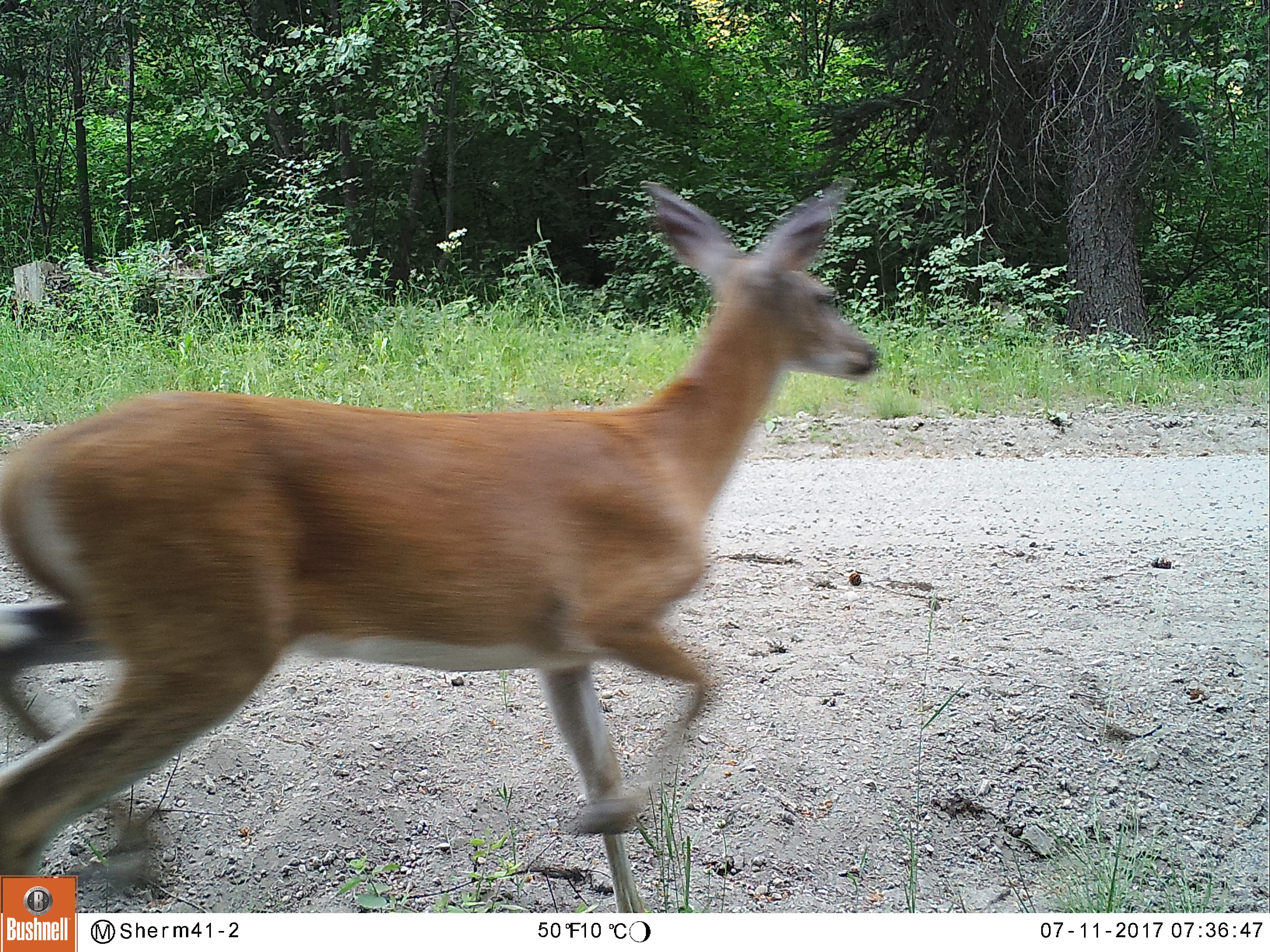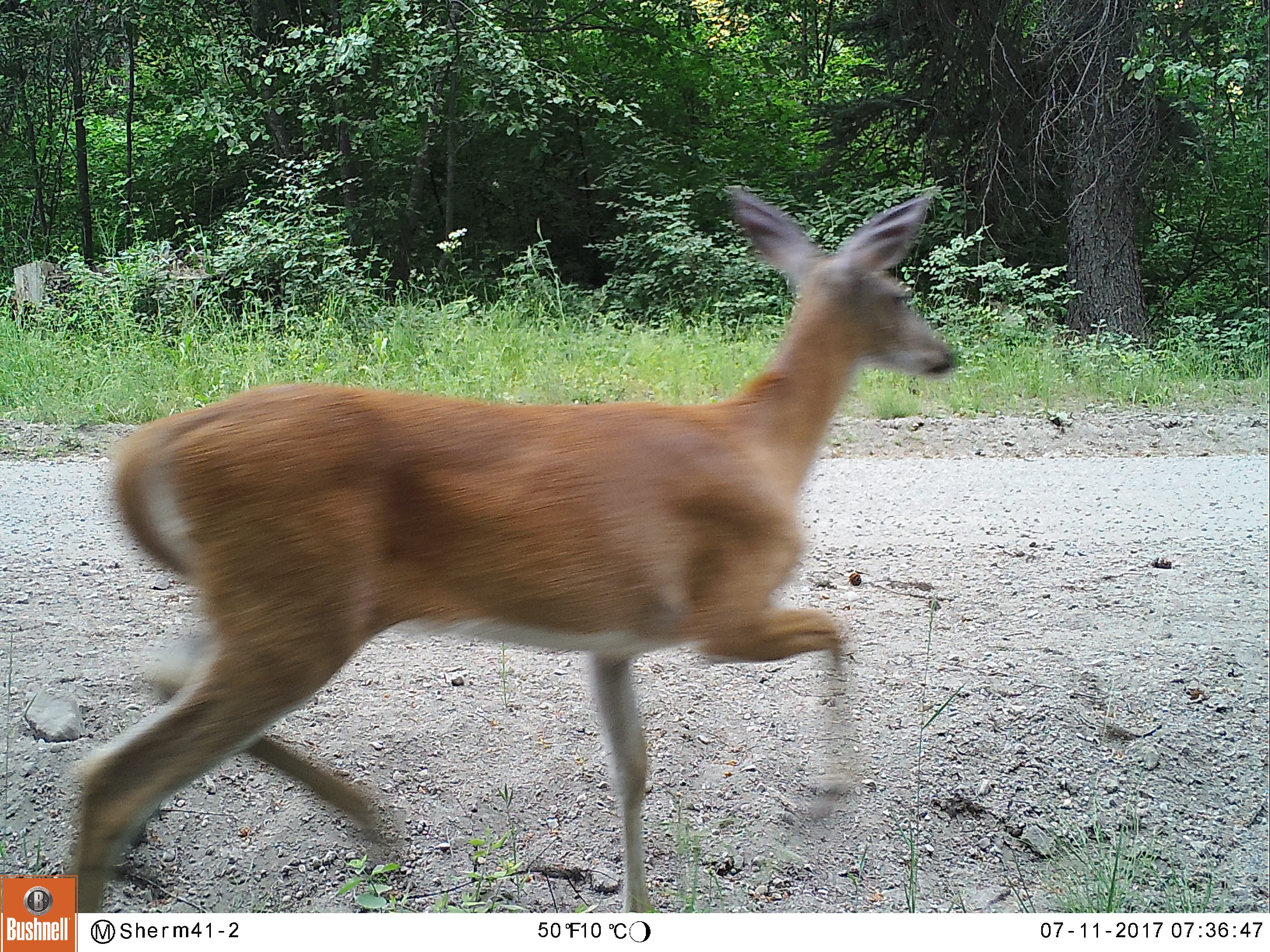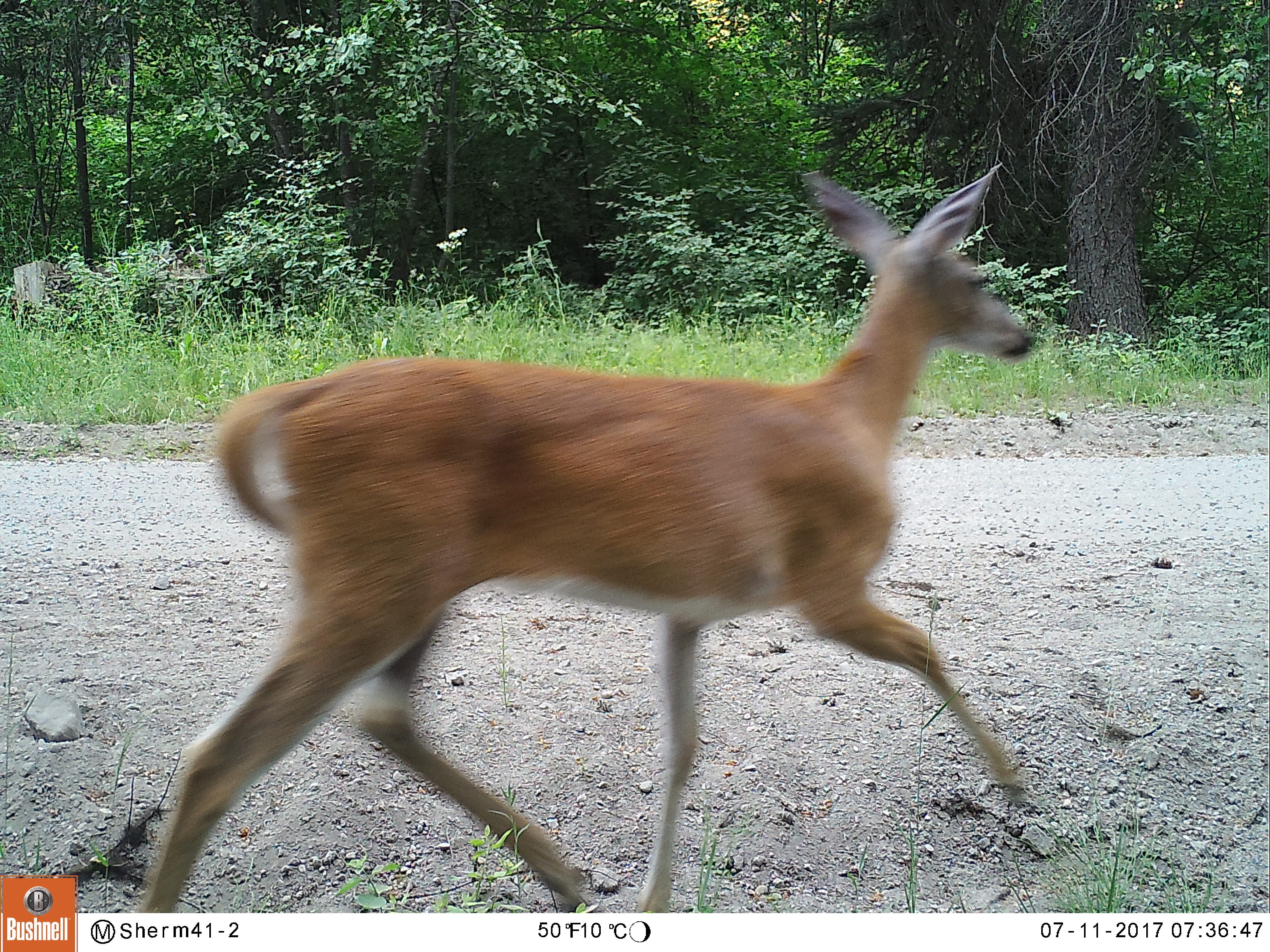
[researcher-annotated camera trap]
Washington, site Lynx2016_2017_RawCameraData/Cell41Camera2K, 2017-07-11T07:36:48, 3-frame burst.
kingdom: Animalia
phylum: Chordata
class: Mammalia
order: Artiodactyla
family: Cervidae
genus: Odocoileus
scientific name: Odocoileus virginianus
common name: white-tailed deer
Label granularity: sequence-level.